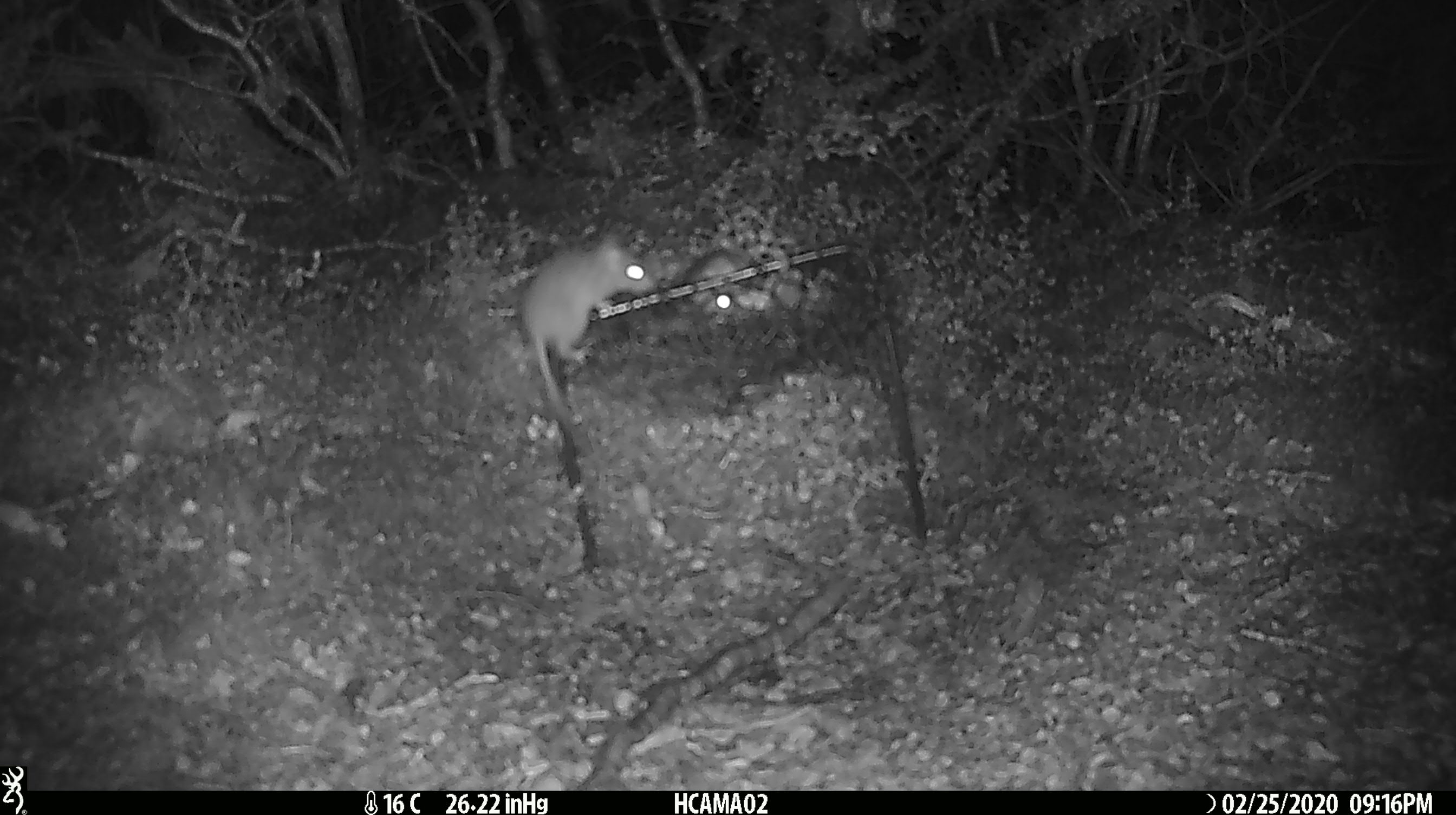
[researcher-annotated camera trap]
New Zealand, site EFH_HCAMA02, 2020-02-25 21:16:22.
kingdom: Animalia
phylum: Chordata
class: Mammalia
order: Rodentia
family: Muridae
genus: Mus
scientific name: Mus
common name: mouse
Mouse (Mus).